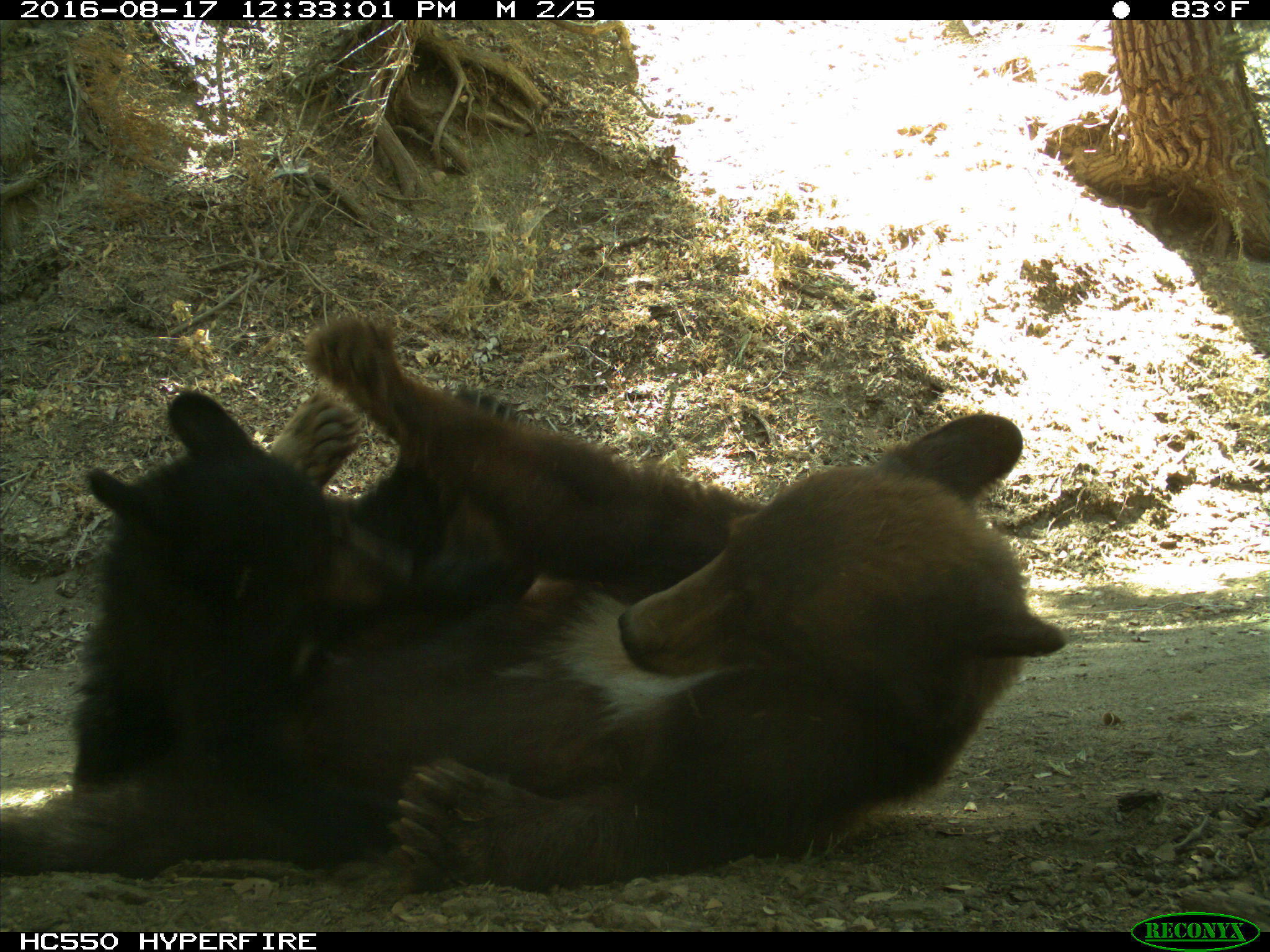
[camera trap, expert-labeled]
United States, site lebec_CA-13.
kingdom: Animalia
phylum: Chordata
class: Mammalia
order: Carnivora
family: Ursidae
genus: Ursus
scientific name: Ursus americanus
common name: american black bear